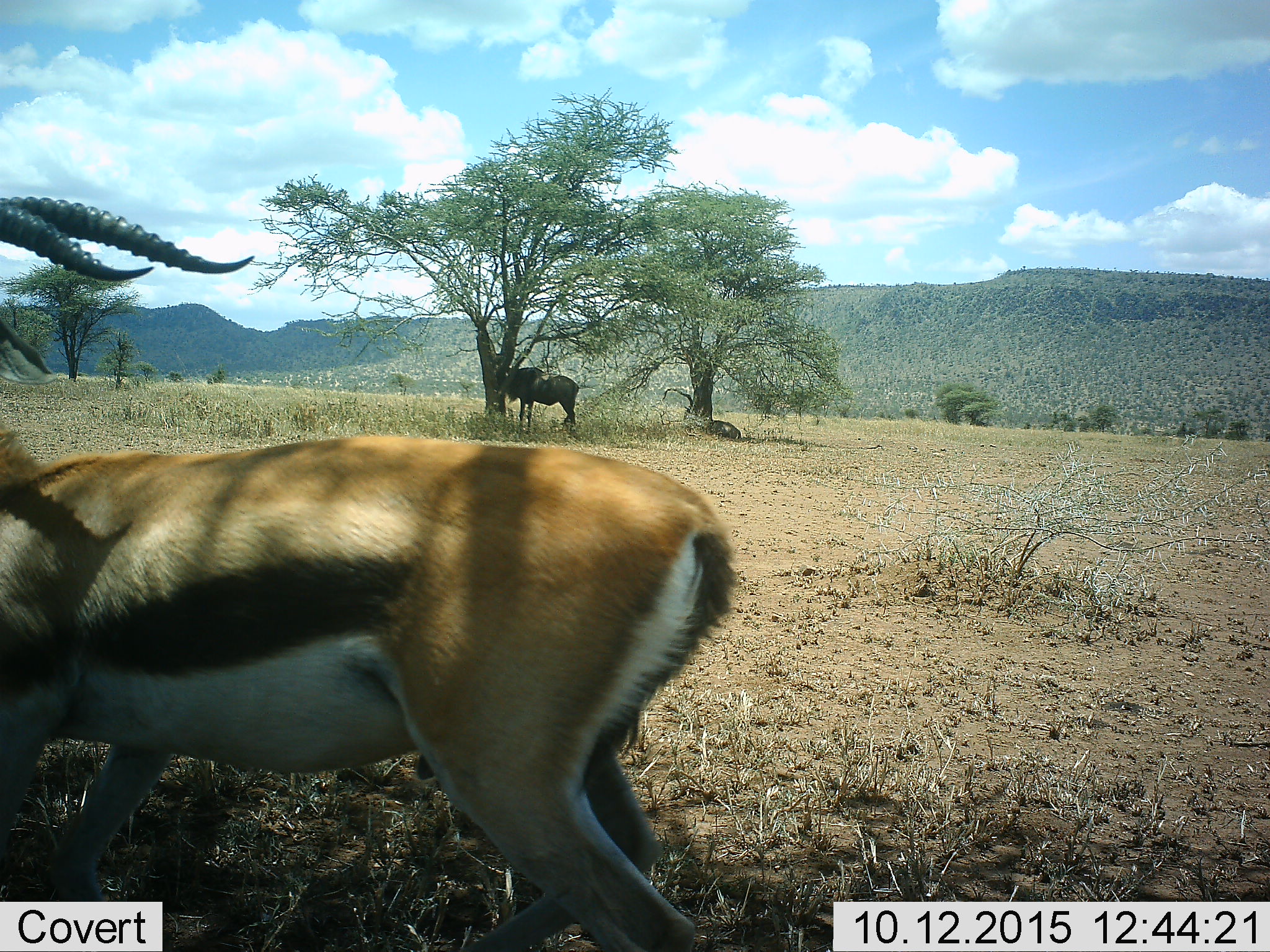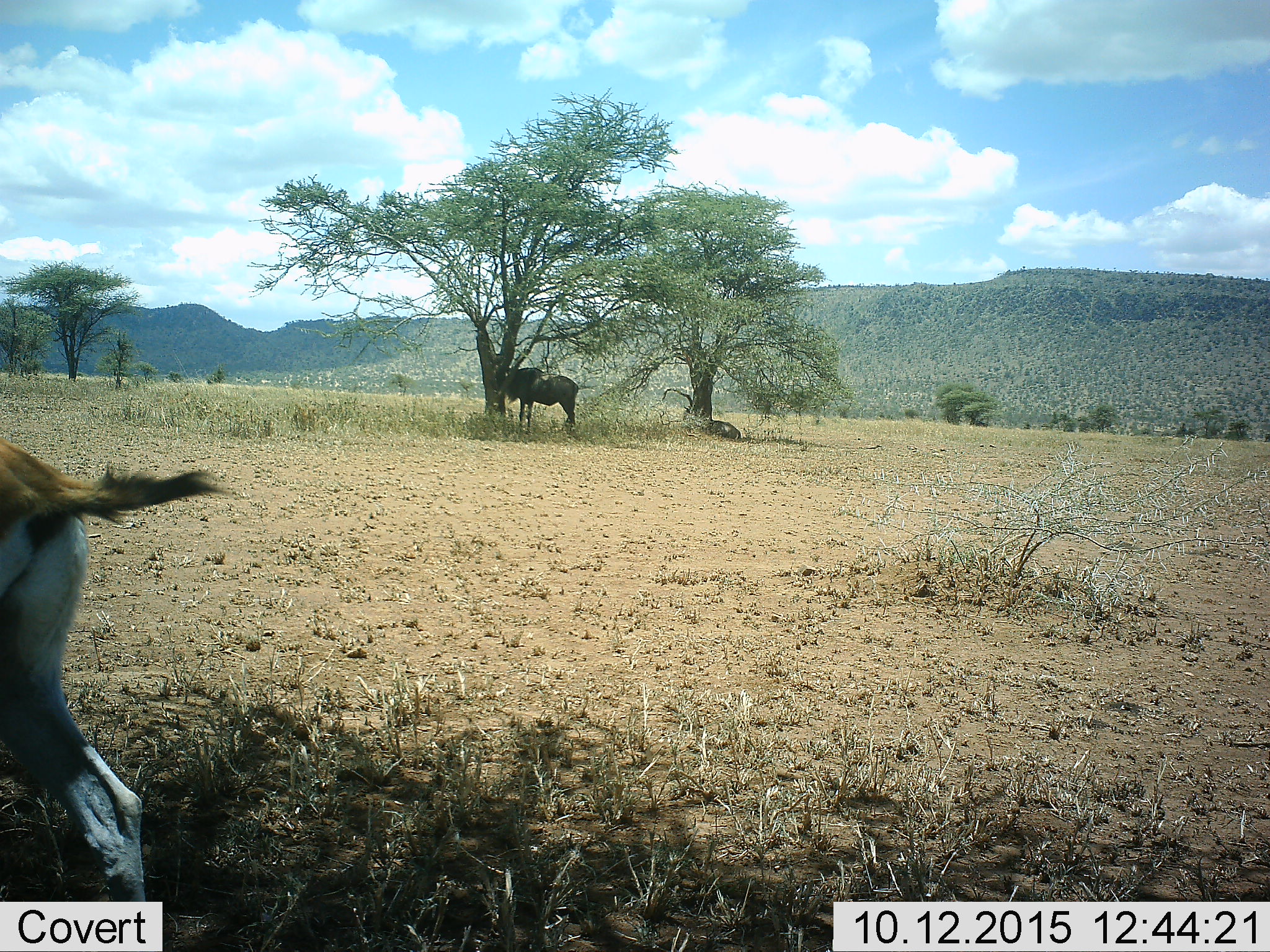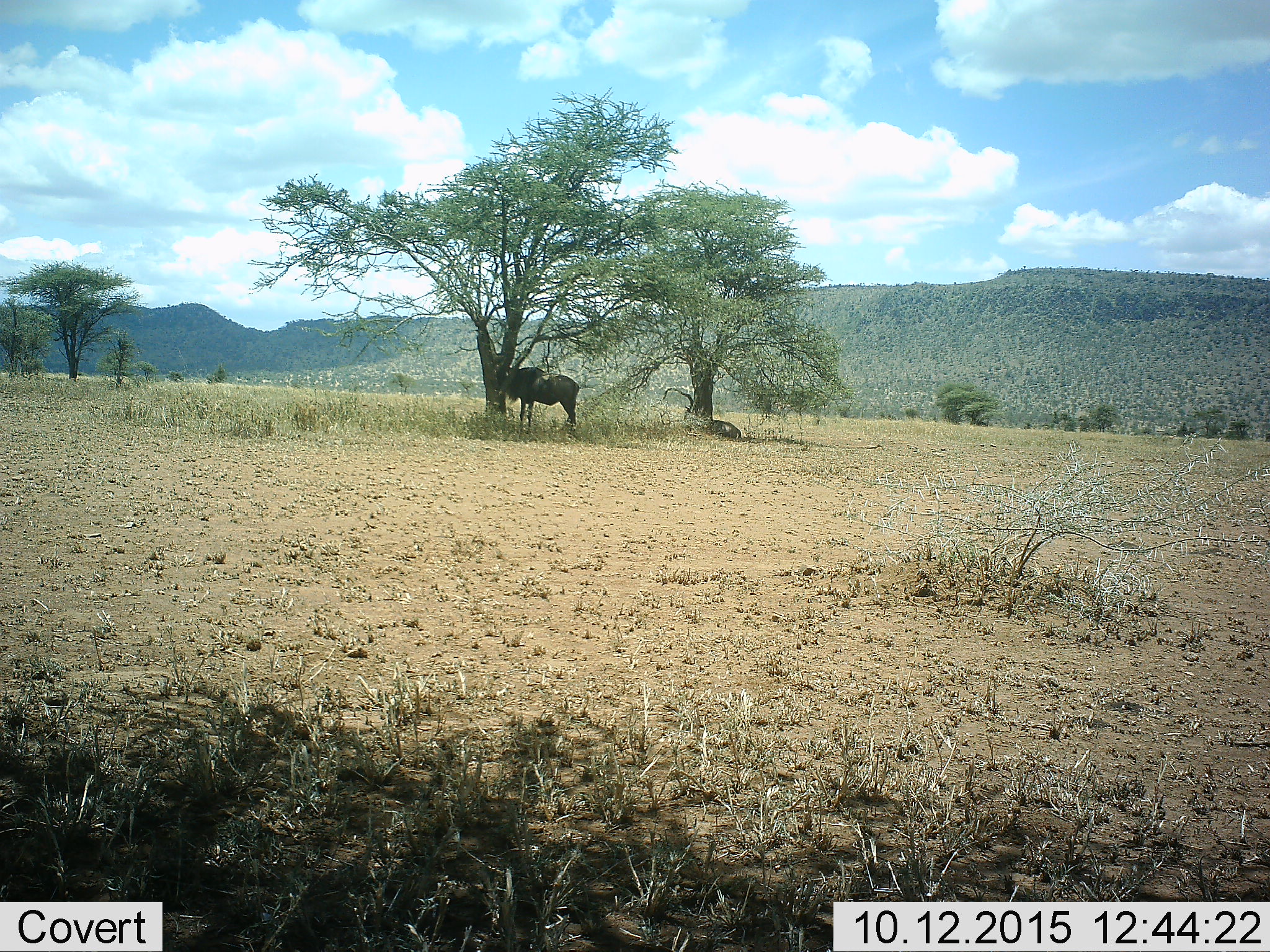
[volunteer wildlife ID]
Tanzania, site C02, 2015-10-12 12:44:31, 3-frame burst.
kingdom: Animalia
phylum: Chordata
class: Mammalia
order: Artiodactyla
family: Bovidae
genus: Eudorcas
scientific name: Eudorcas thomsonii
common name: thomson's gazelle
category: gazellethomsons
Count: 1.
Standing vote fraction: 28%.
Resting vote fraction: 0%.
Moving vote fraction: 83%.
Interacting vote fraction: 0%.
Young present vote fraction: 0%.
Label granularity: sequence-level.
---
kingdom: Animalia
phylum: Chordata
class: Mammalia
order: Artiodactyla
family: Bovidae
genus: Connochaetes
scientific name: Connochaetes taurinus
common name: blue wildebeest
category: wildebeest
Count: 2.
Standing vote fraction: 93%.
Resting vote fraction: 64%.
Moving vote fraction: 0%.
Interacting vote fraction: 0%.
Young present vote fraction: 0%.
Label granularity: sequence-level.